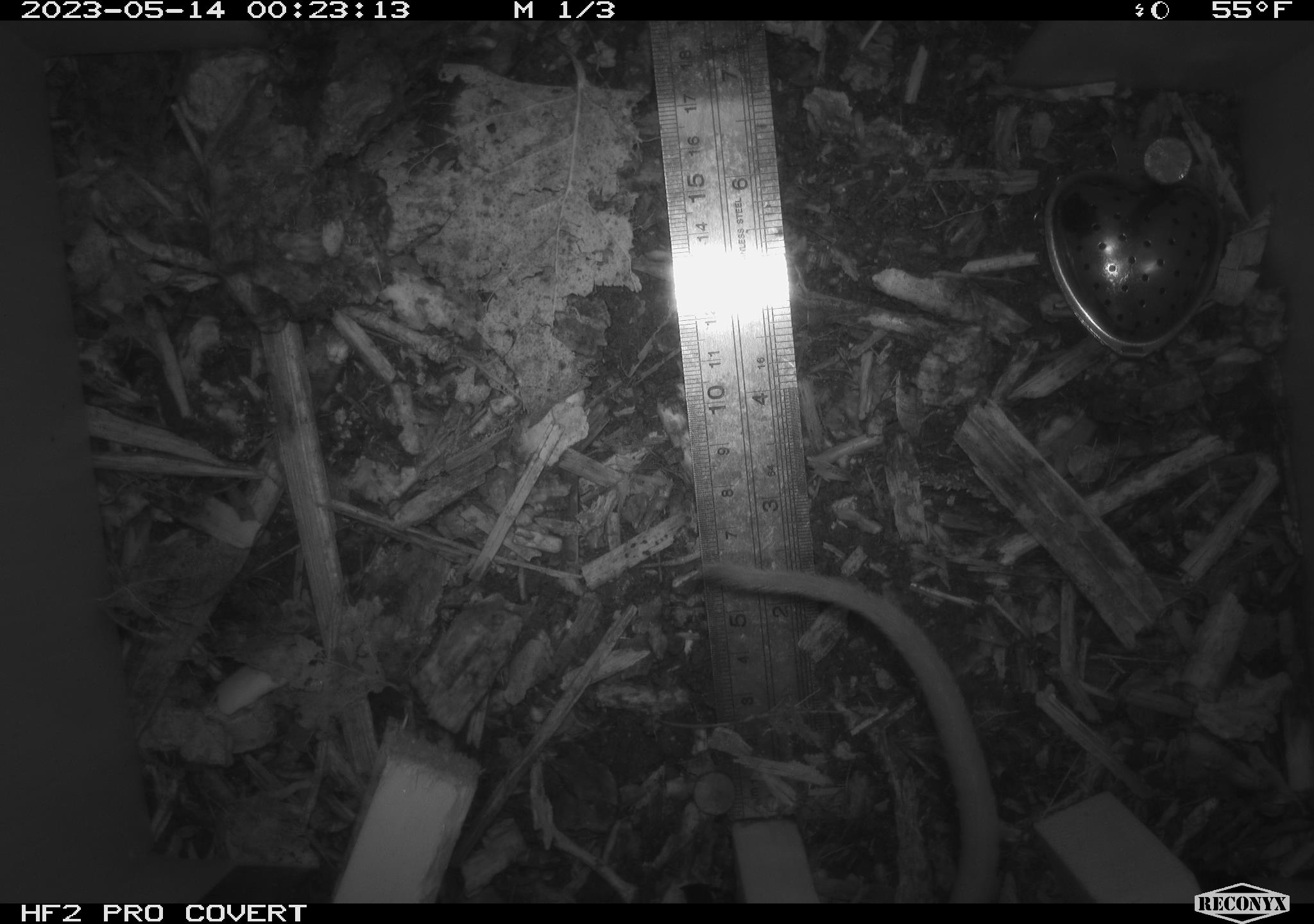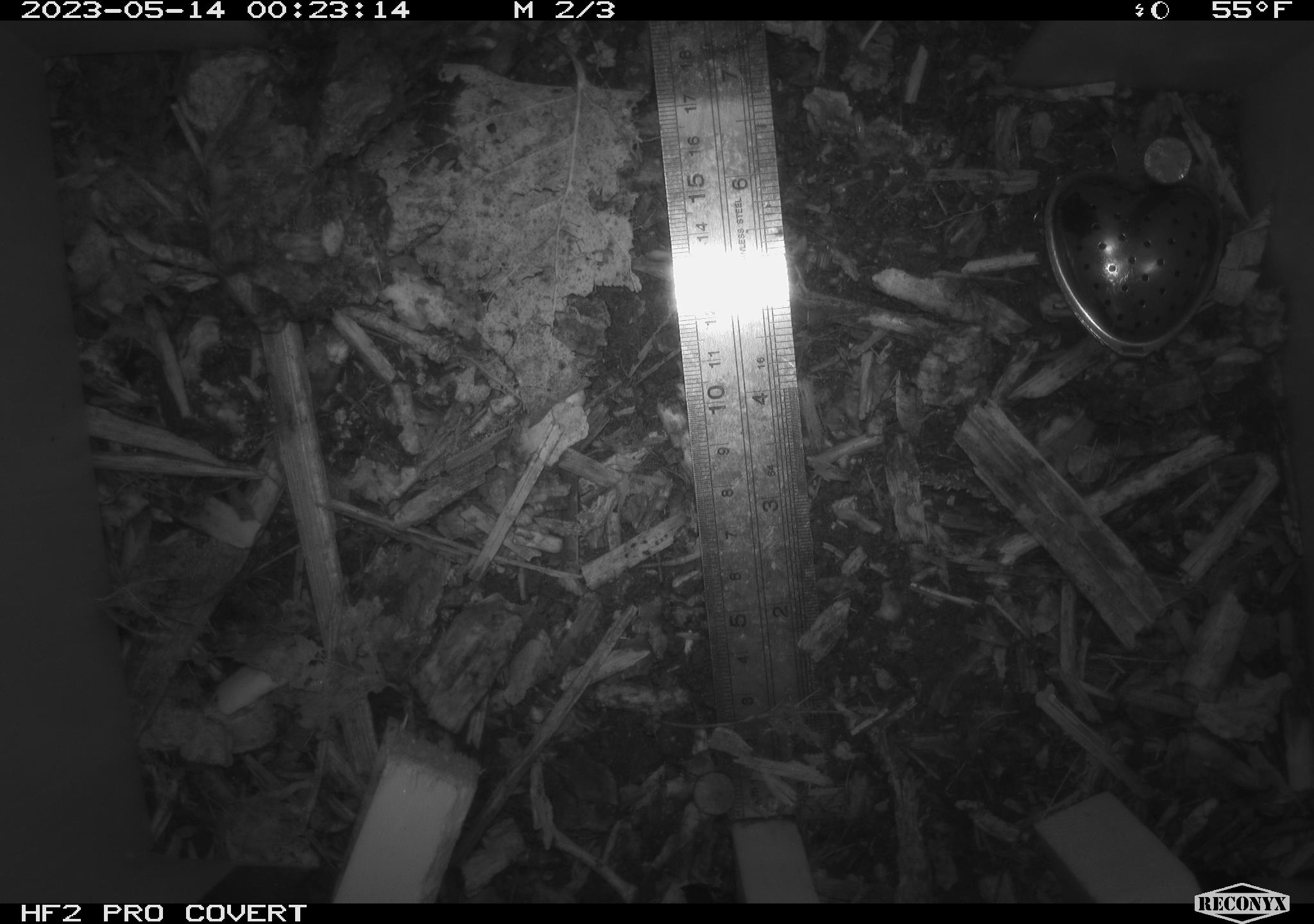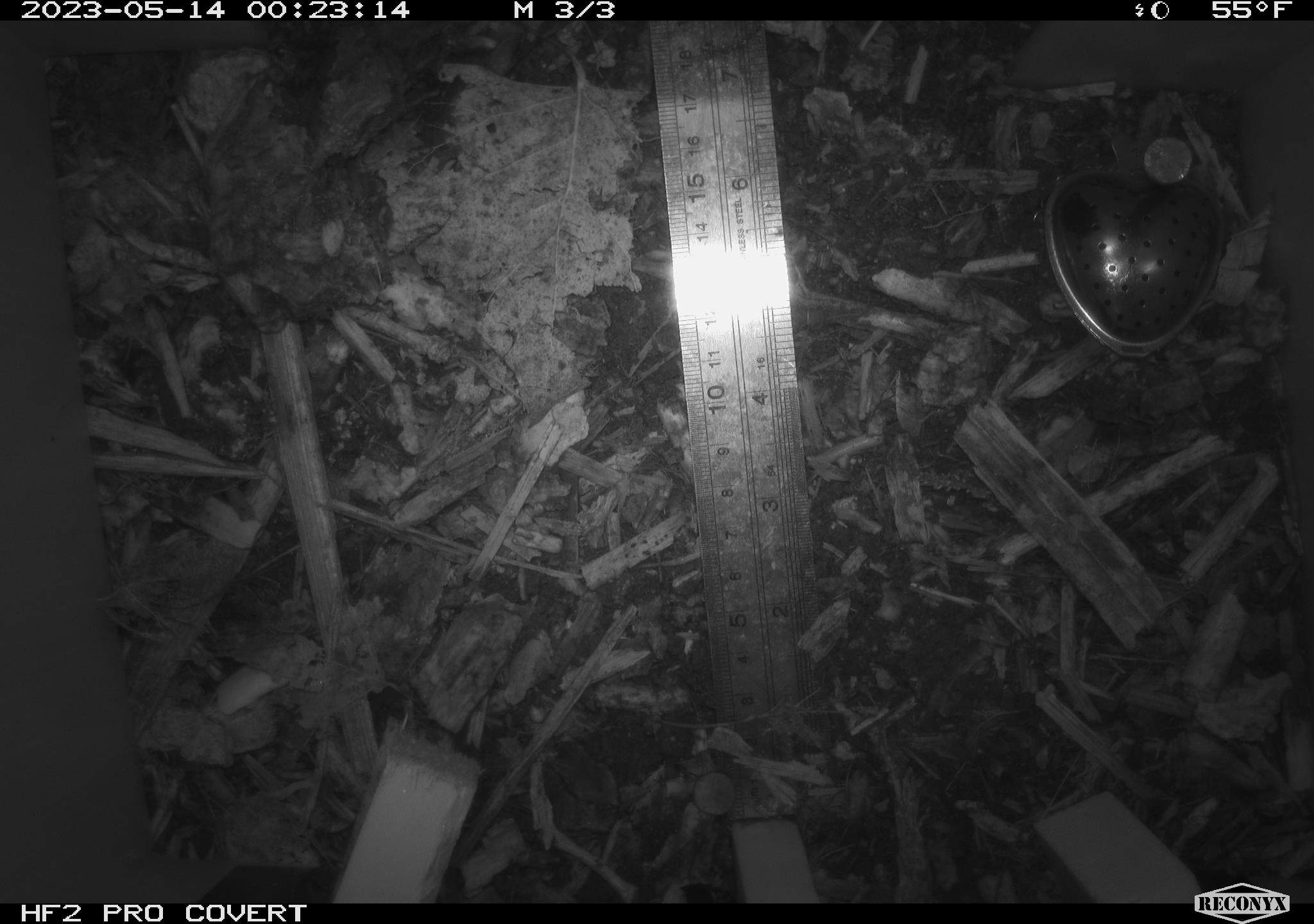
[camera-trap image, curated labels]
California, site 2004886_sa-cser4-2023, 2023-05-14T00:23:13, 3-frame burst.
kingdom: Animalia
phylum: Chordata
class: Mammalia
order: Rodentia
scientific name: Rodentia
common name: mouse species